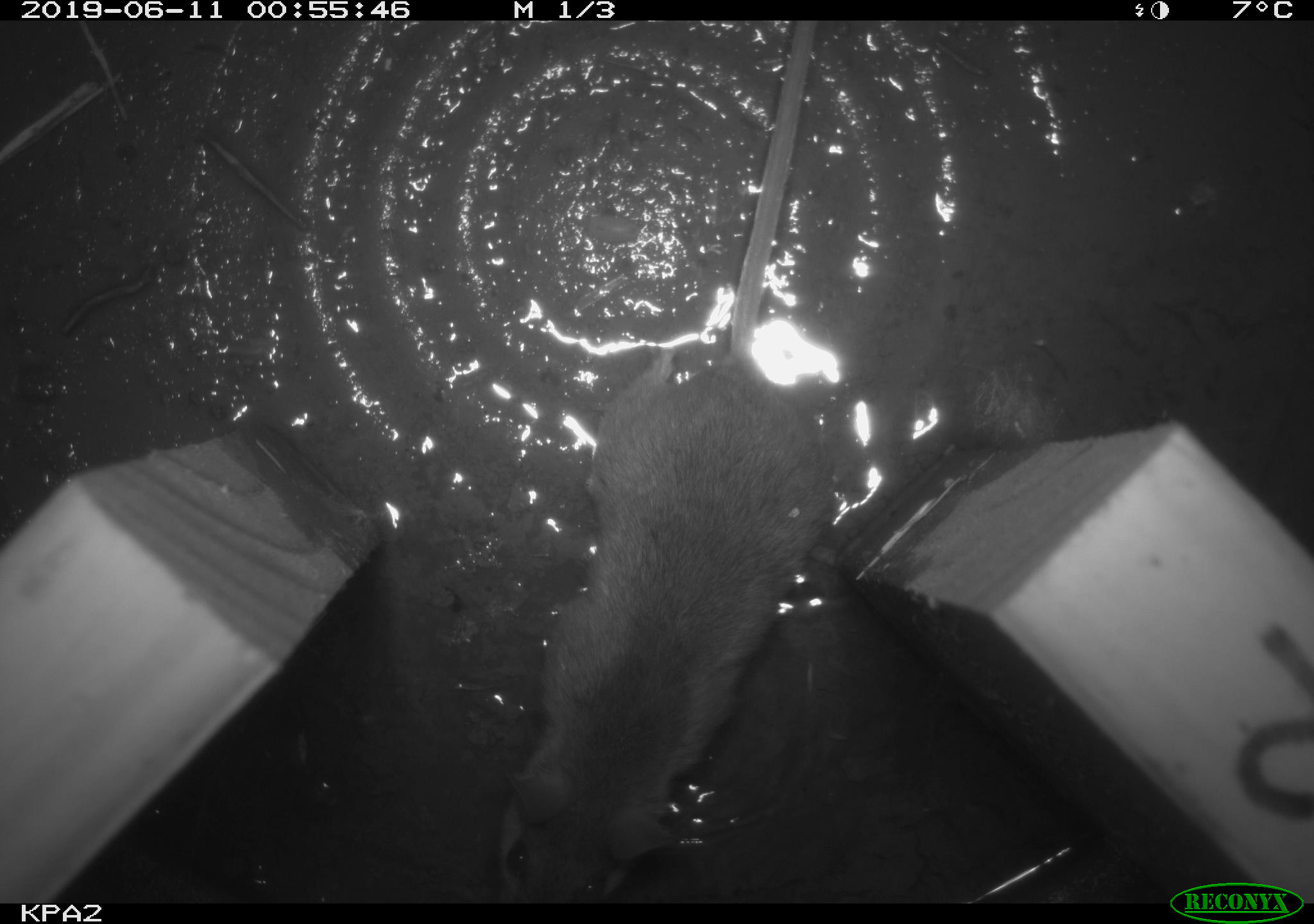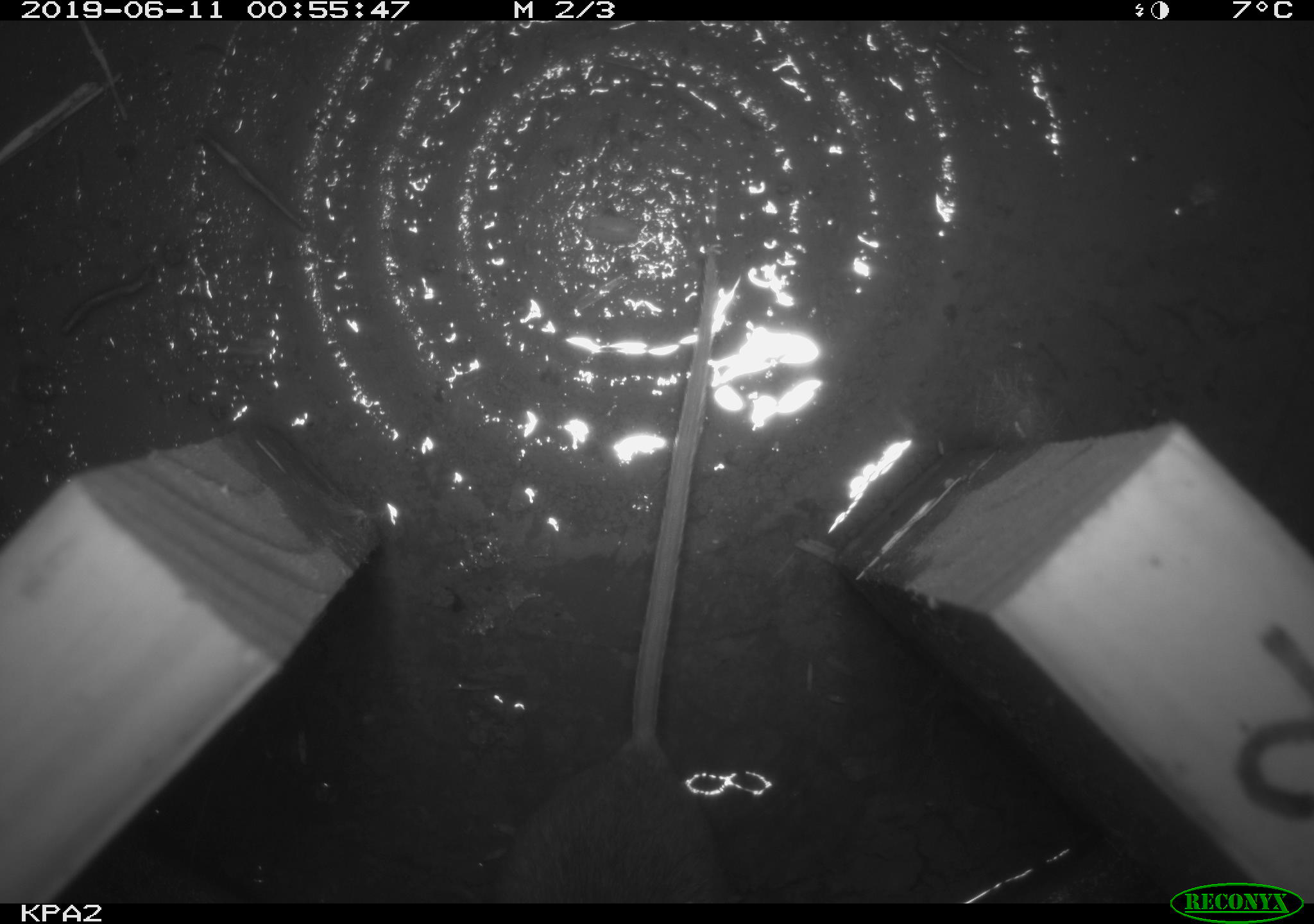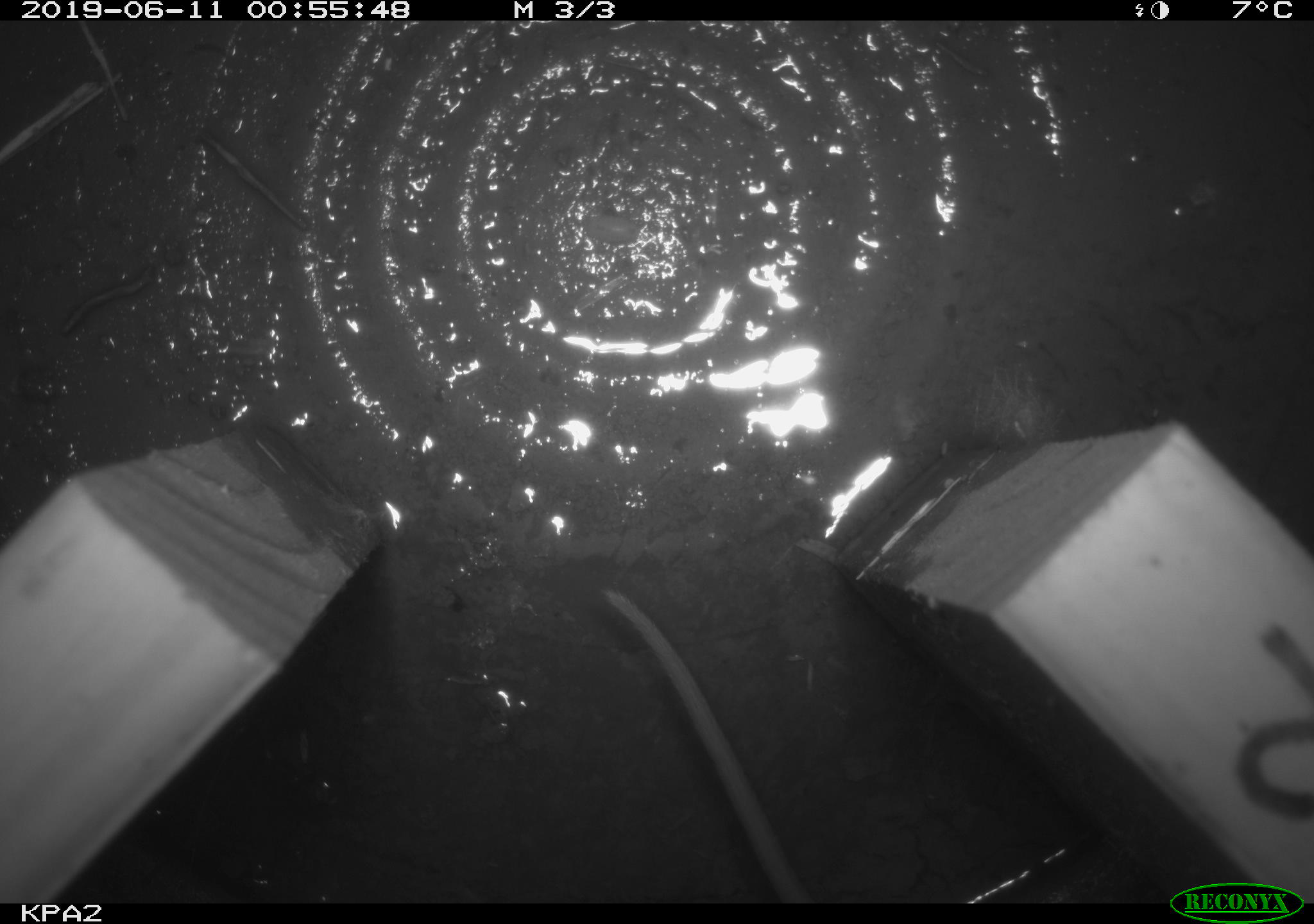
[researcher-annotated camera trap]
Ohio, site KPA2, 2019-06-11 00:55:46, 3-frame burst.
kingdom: Animalia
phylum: Chordata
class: Mammalia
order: Rodentia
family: Cricetidae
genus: Peromyscus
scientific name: Peromyscus leucopus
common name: white-footed mouse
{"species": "white-footed mouse (Peromyscus leucopus)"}